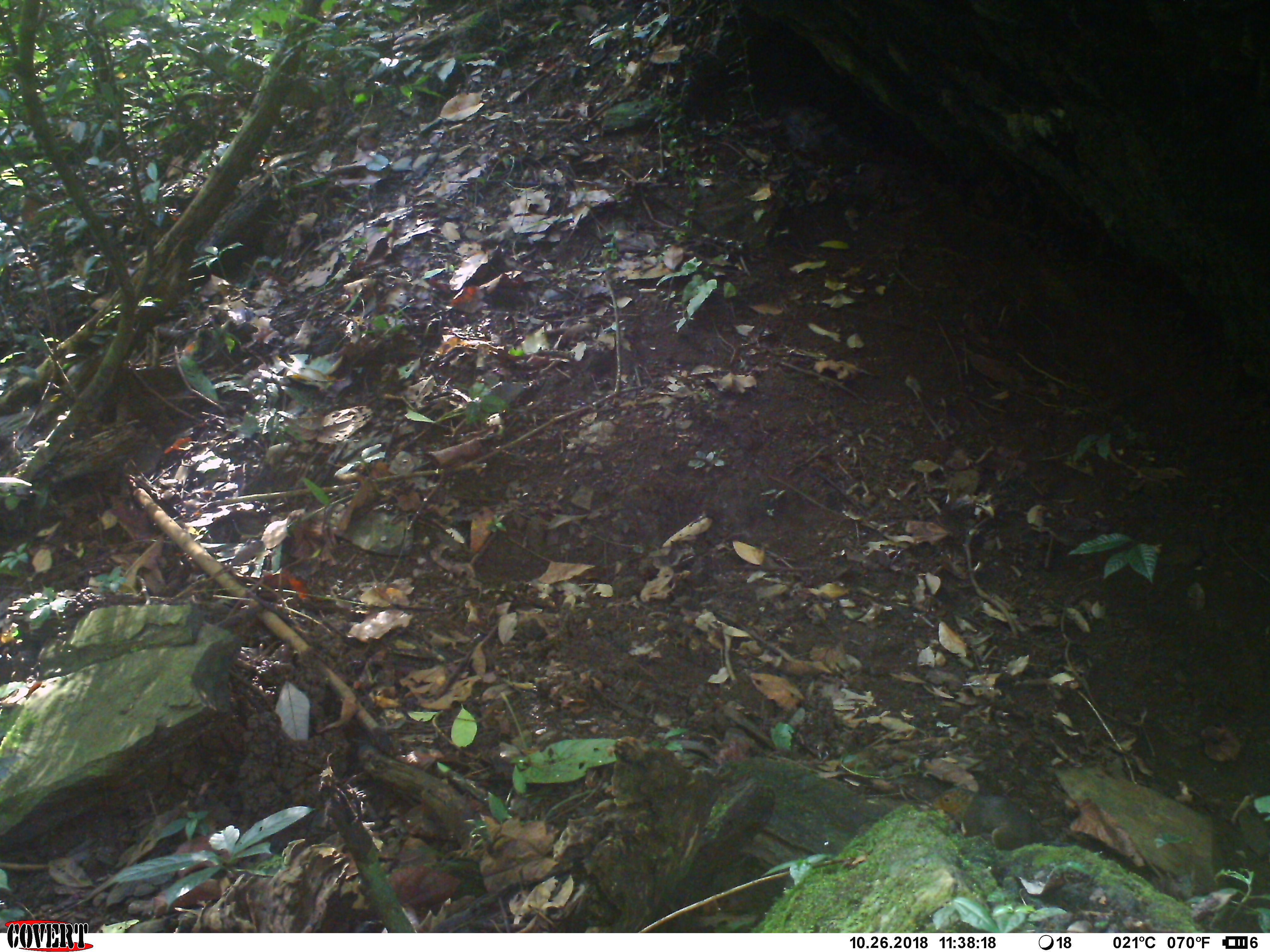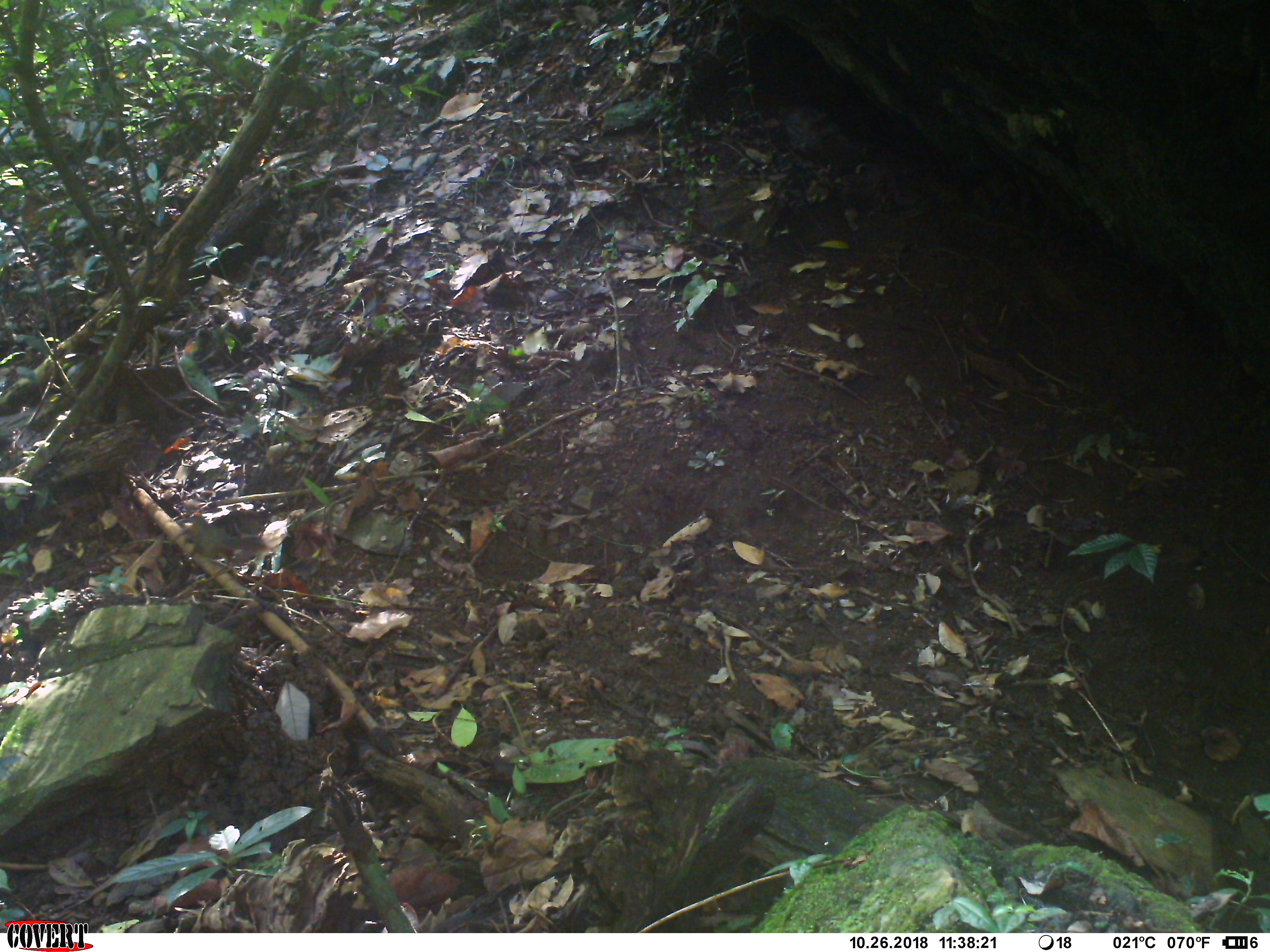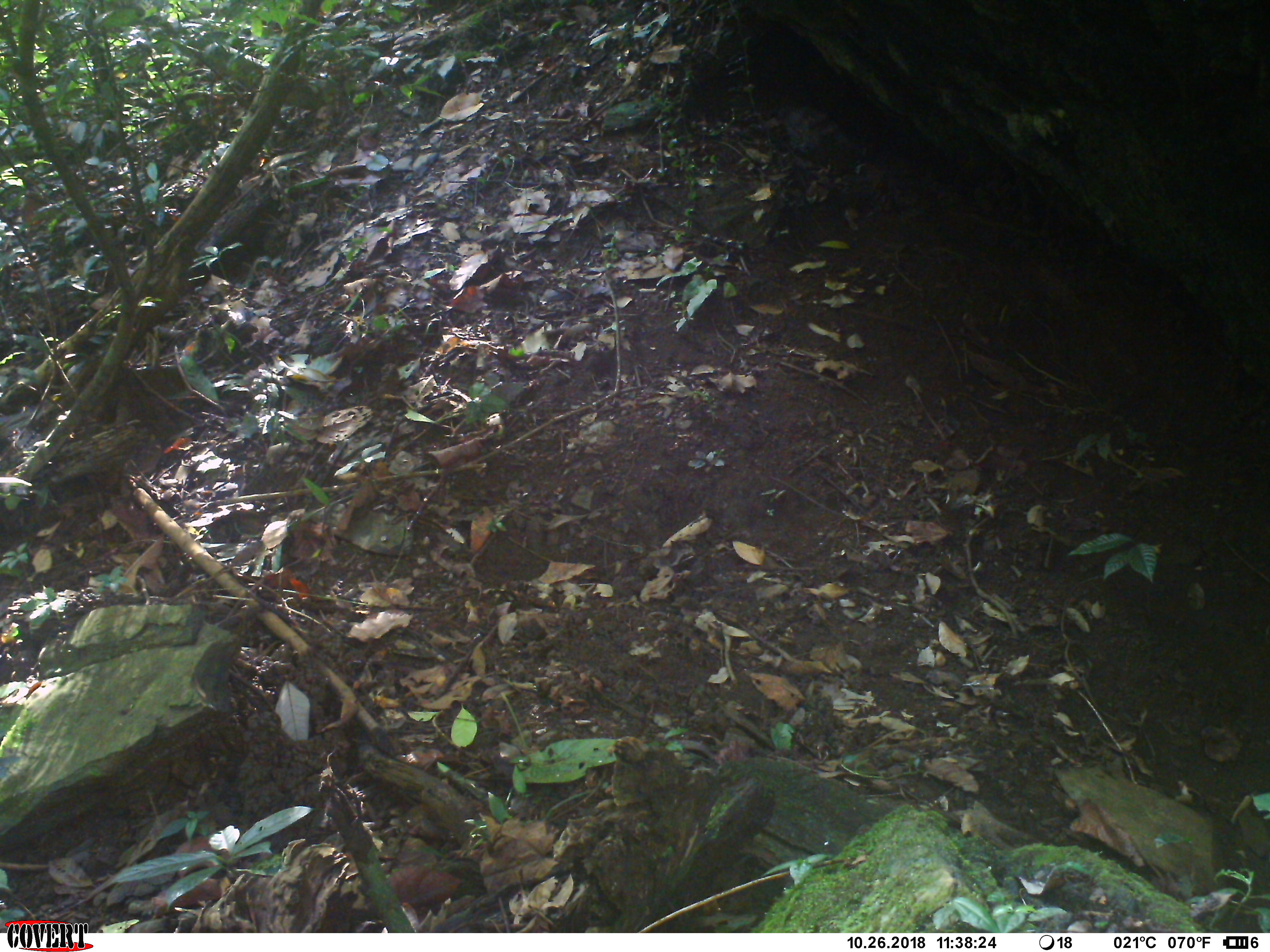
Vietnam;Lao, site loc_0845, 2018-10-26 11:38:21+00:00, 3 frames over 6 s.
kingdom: Animalia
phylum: Chordata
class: Mammalia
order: Rodentia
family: Sciuridae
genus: Dremomys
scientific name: Dremomys rufigenis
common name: red-cheeked squirrel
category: red cheeked squirrel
Red cheeked squirrel (red-cheeked squirrel) (Dremomys rufigenis). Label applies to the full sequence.